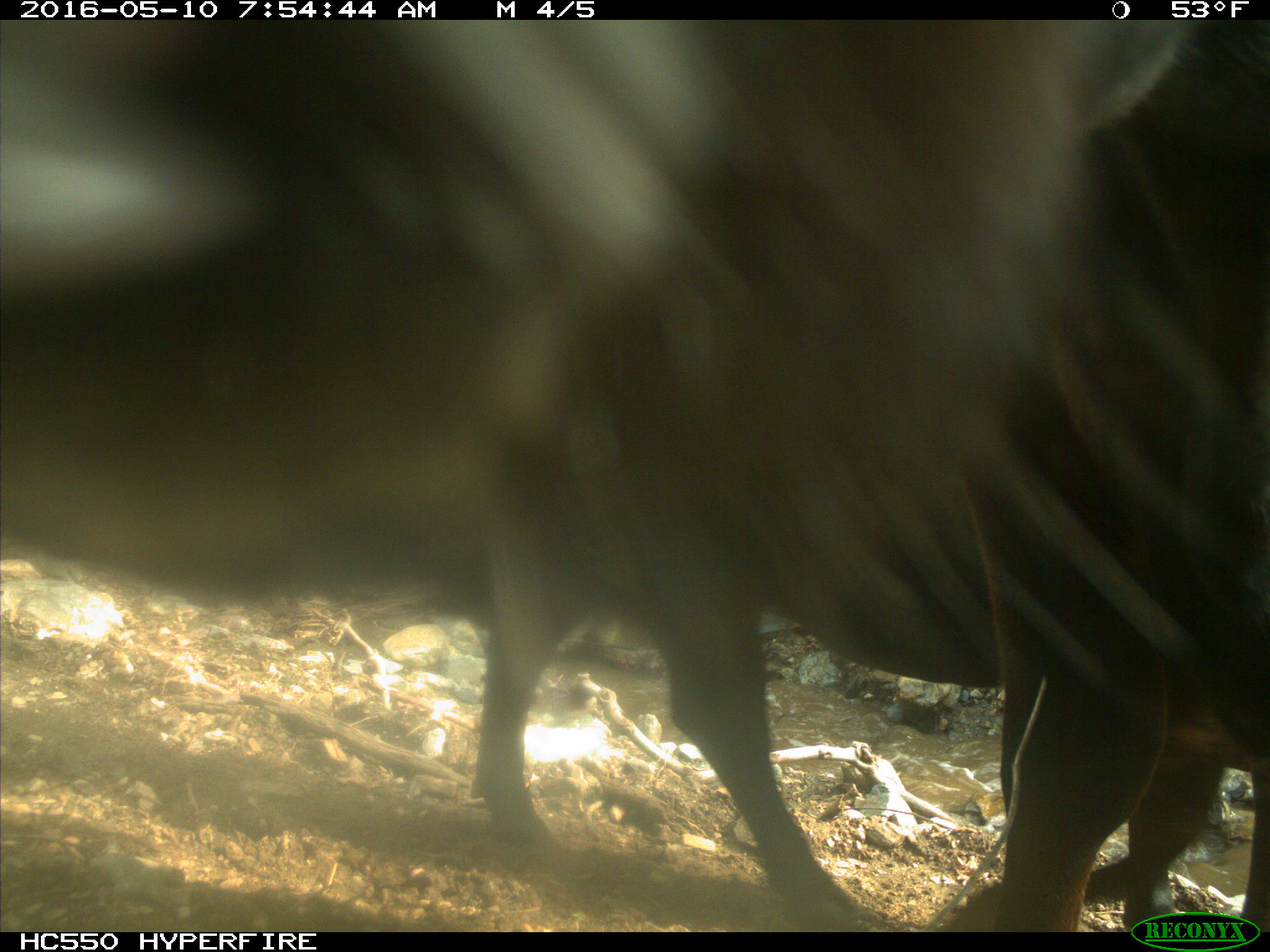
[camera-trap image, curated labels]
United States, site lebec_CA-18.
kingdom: Animalia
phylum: Chordata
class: Mammalia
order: Artiodactyla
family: Bovidae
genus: Bos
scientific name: Bos taurus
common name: domestic cow